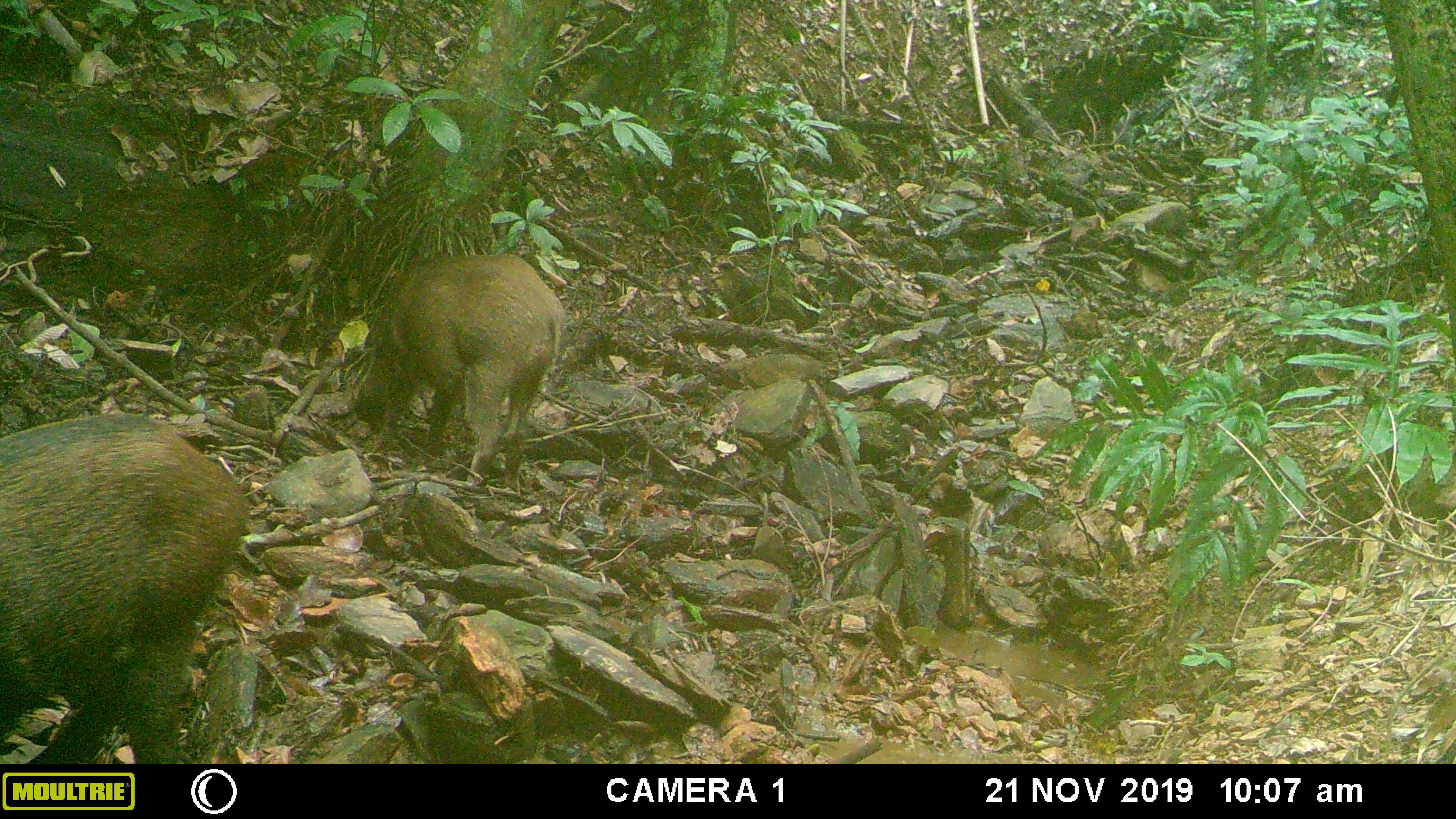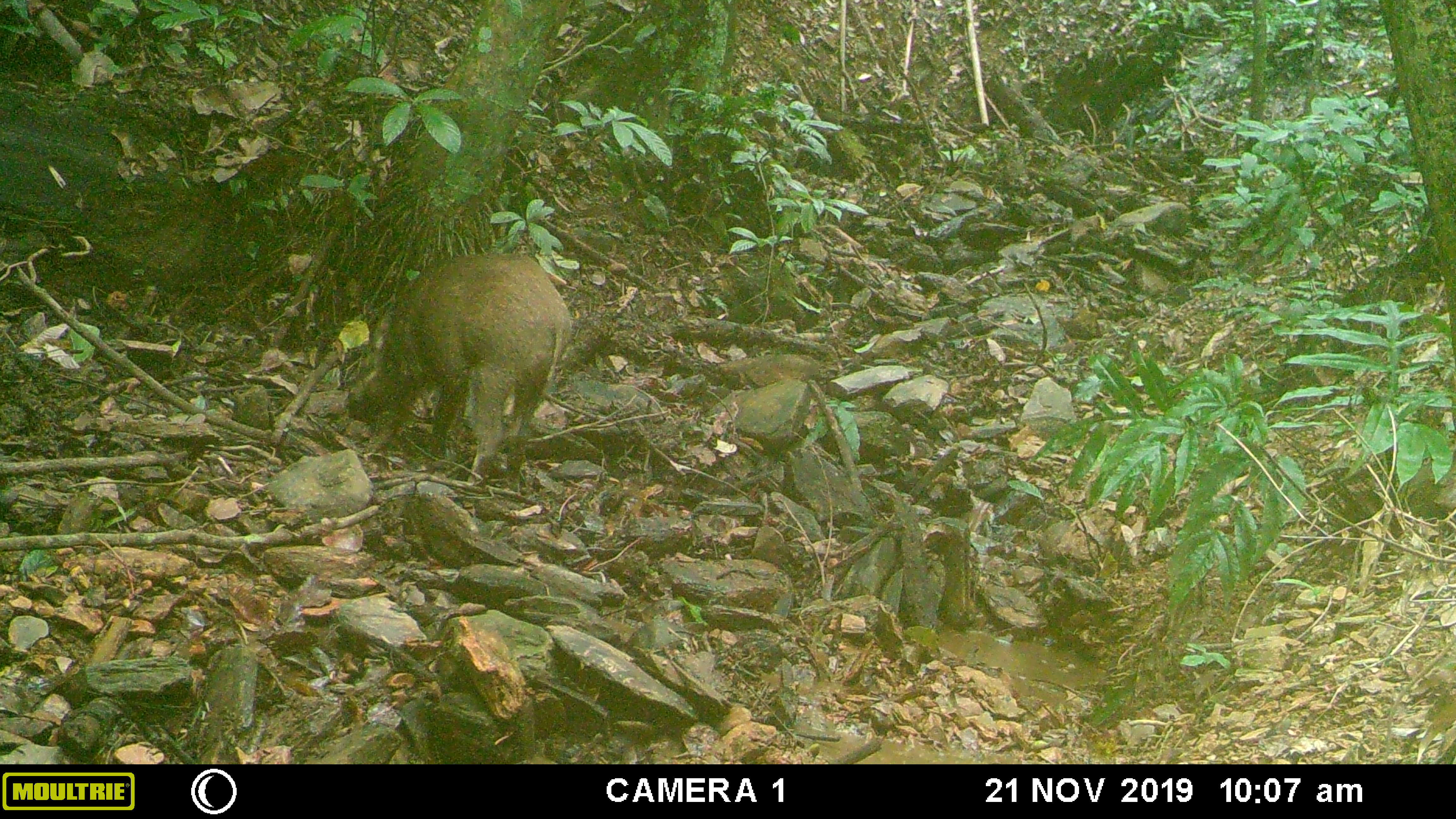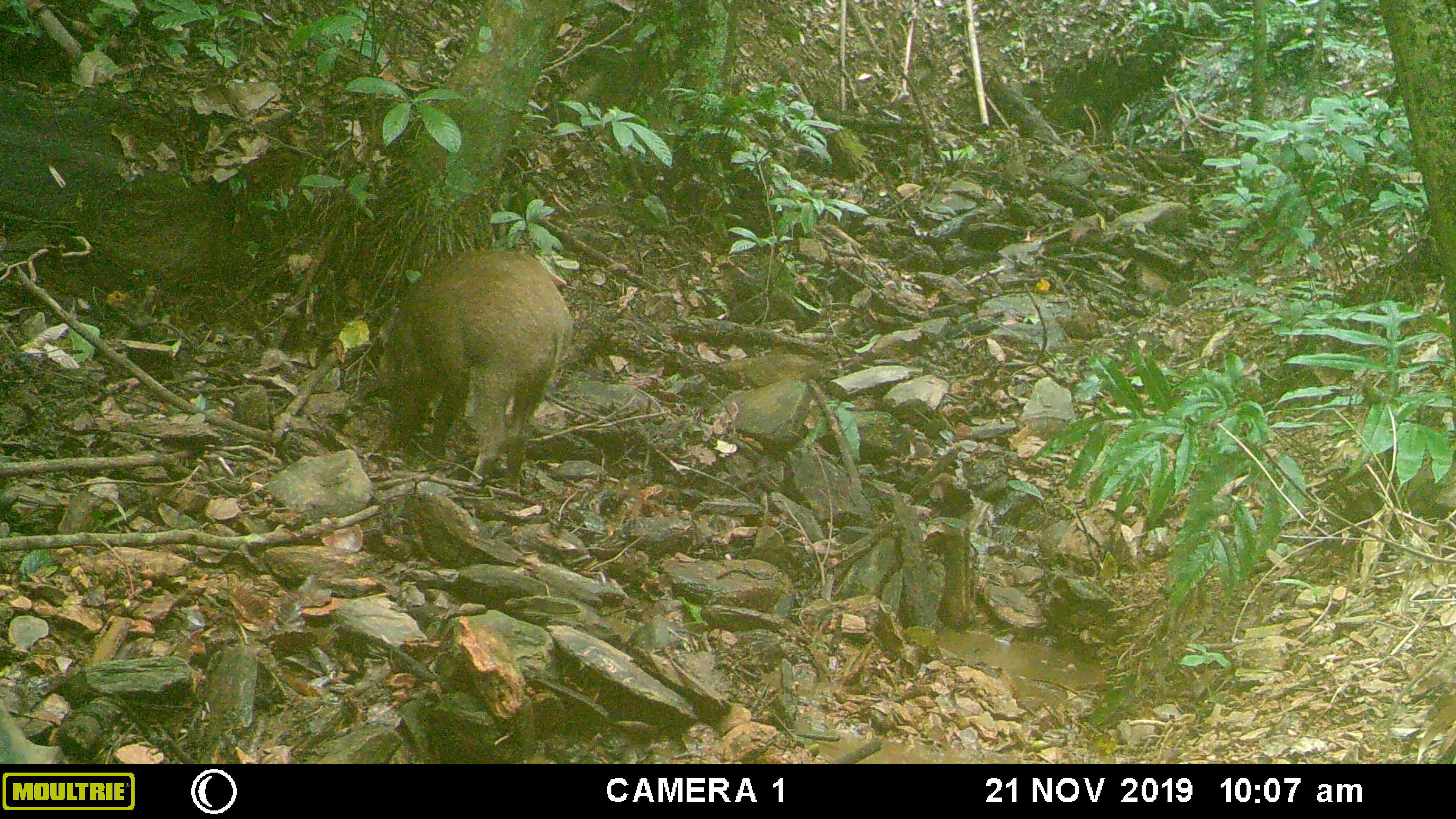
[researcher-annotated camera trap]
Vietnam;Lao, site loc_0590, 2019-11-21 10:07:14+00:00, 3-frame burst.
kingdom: Animalia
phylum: Chordata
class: Mammalia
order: Artiodactyla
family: Suidae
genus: Sus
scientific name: Sus scrofa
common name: eurasian wild pig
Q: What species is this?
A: Eurasian wild pig (Sus scrofa).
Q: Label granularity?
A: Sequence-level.